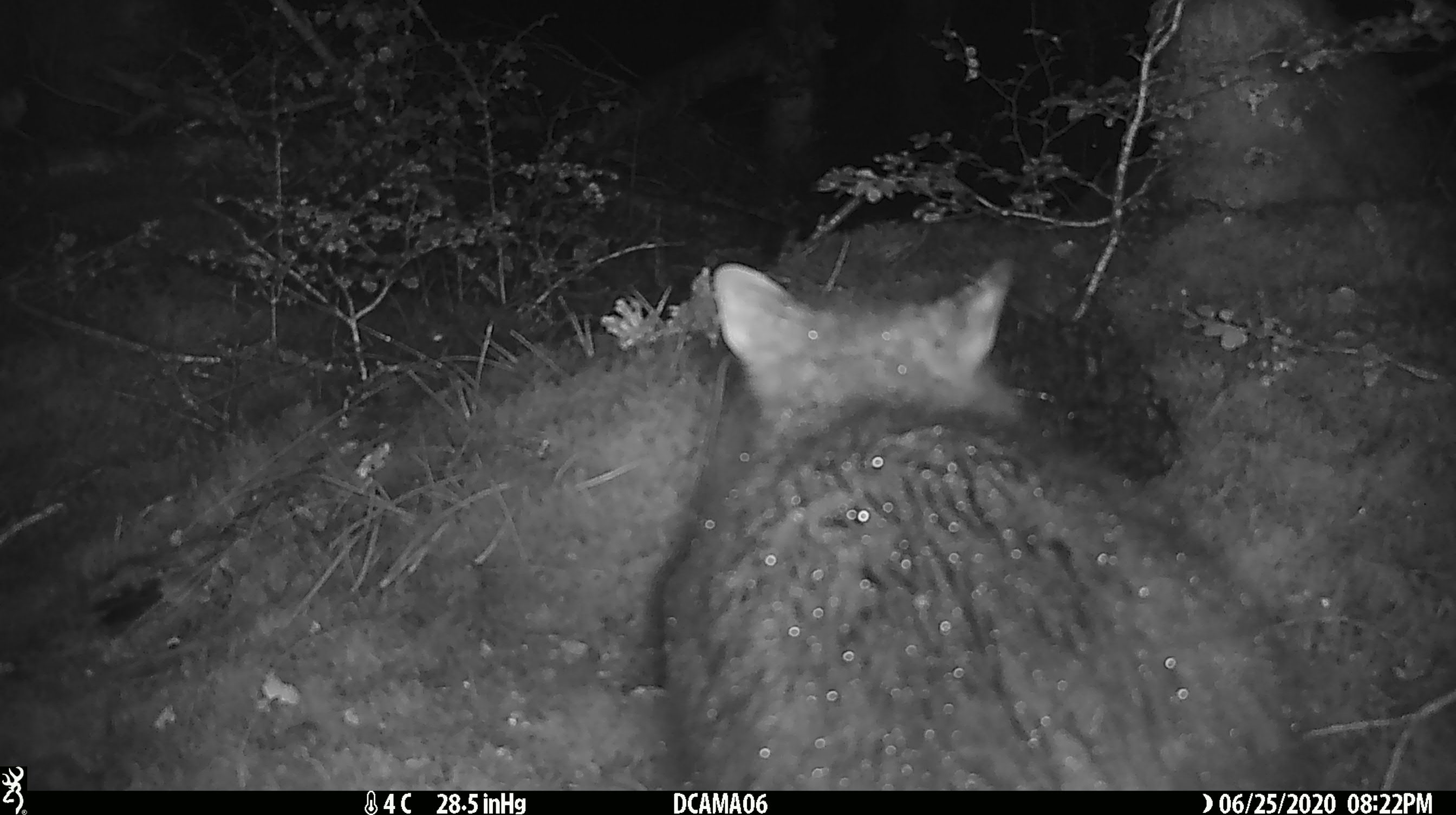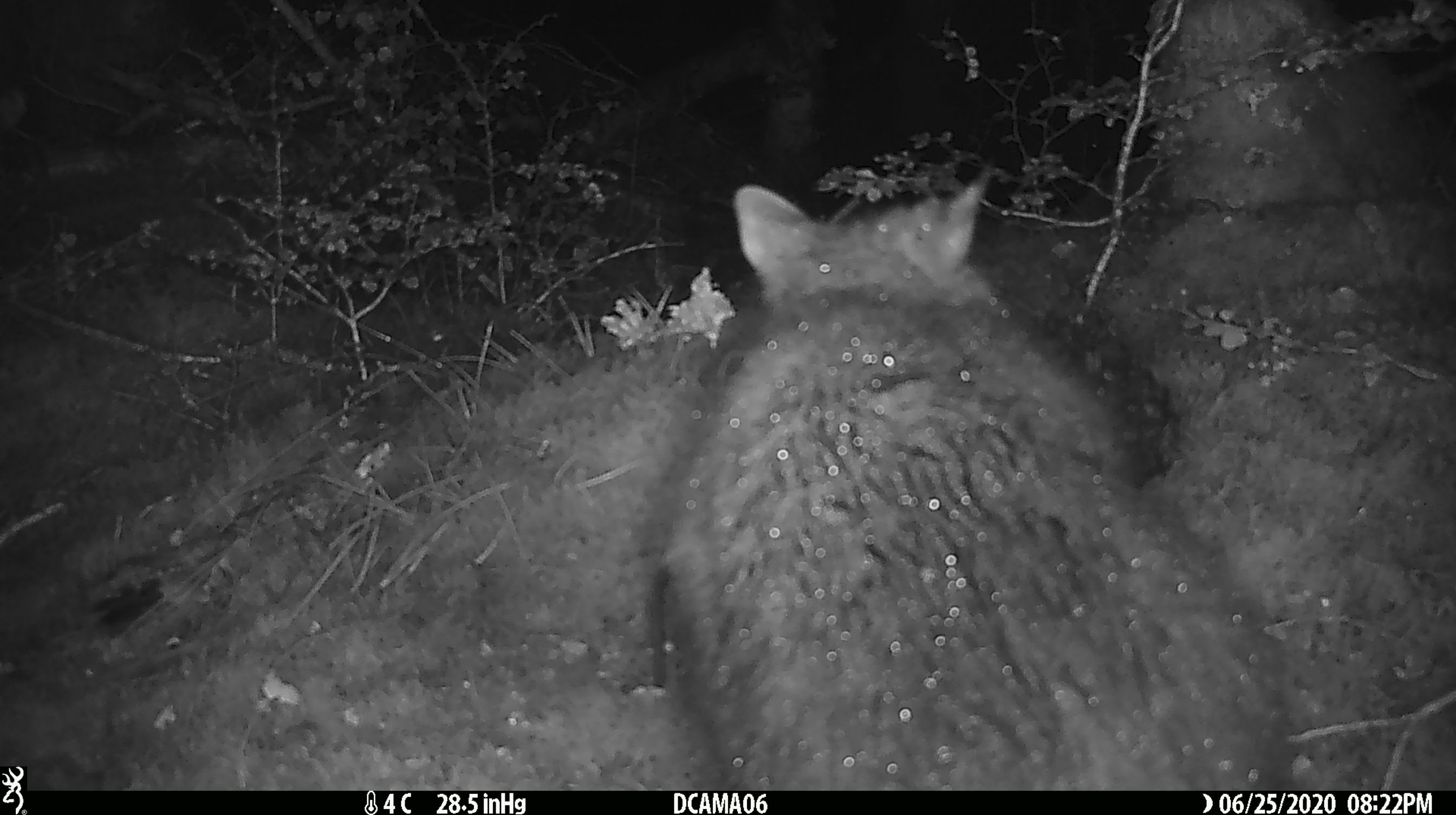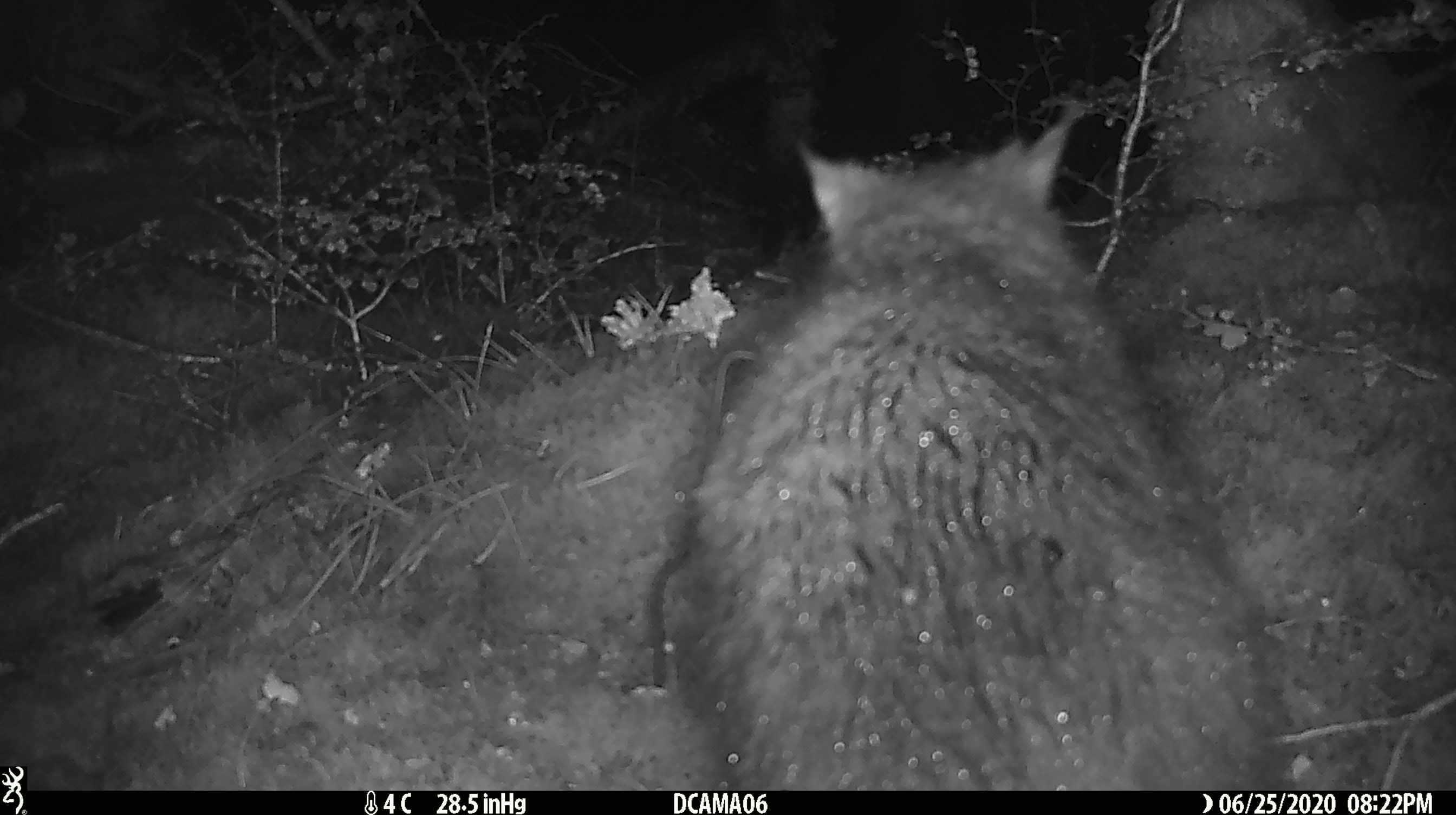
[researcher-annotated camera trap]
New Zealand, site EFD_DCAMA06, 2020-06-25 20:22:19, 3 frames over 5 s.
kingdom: Animalia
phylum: Chordata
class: Mammalia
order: Diprotodontia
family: Phalangeridae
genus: Trichosurus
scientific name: Trichosurus vulpecula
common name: common brushtail possum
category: possum